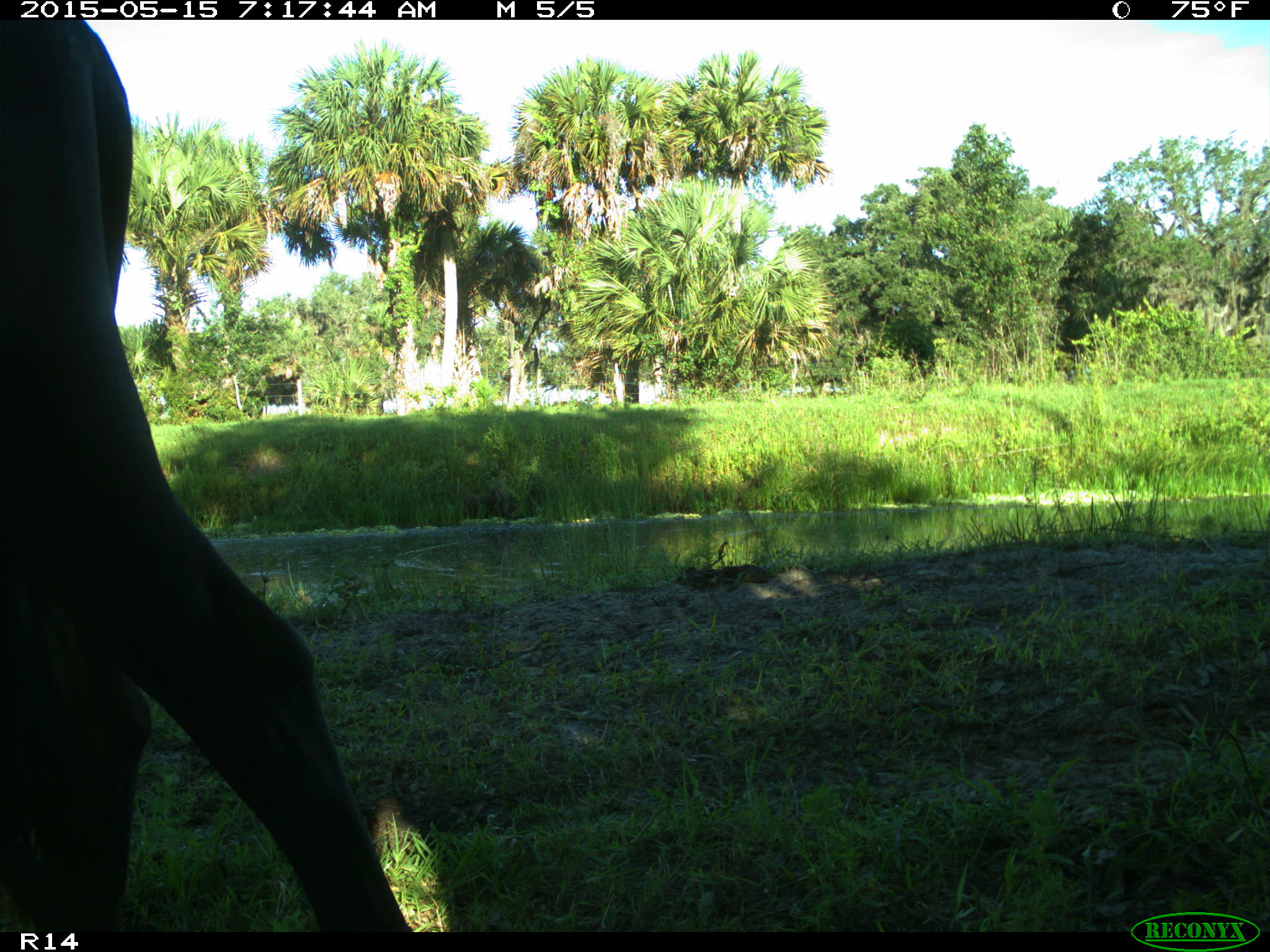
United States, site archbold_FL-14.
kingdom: Animalia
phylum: Chordata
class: Mammalia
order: Artiodactyla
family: Bovidae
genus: Bos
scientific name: Bos taurus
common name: domestic cow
Bos taurus (domestic cow).